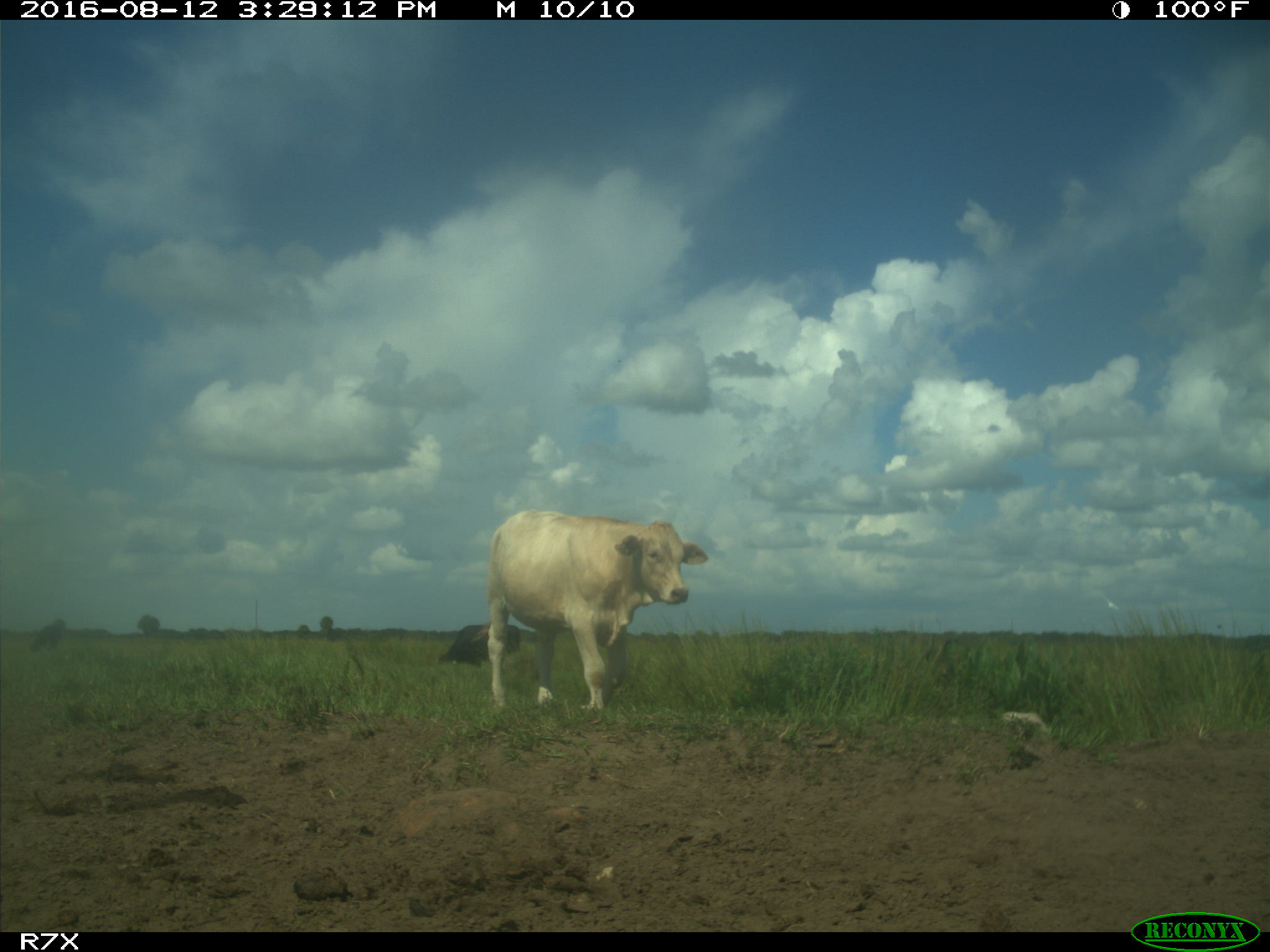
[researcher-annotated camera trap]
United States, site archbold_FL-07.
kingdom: Animalia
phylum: Chordata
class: Mammalia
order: Artiodactyla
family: Bovidae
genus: Bos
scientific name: Bos taurus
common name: domestic cow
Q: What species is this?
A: Bos taurus (domestic cow).